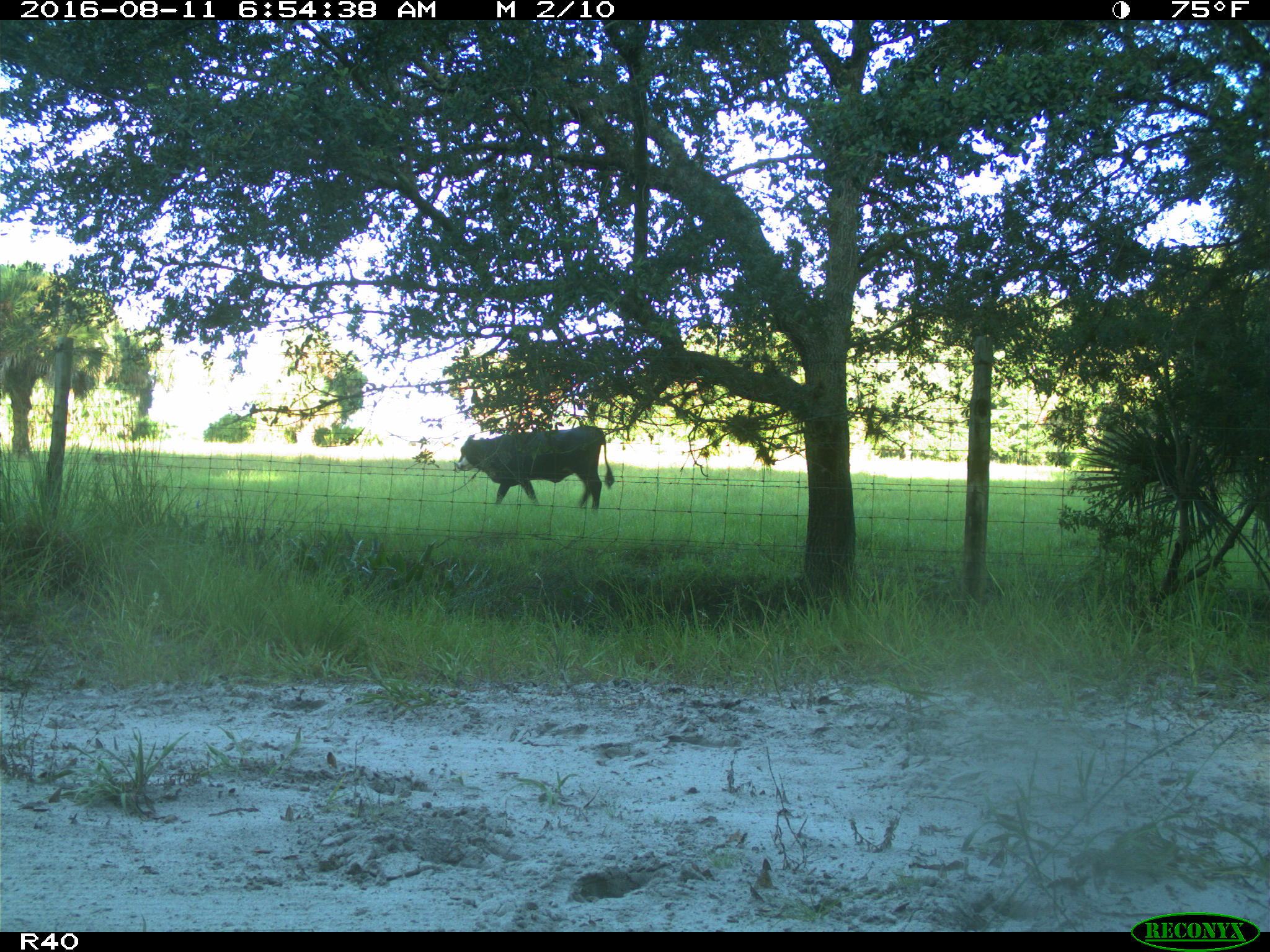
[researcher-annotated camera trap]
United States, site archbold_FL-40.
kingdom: Animalia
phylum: Chordata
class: Mammalia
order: Artiodactyla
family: Bovidae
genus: Bos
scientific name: Bos taurus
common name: domestic cow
Bos taurus (domestic cow).